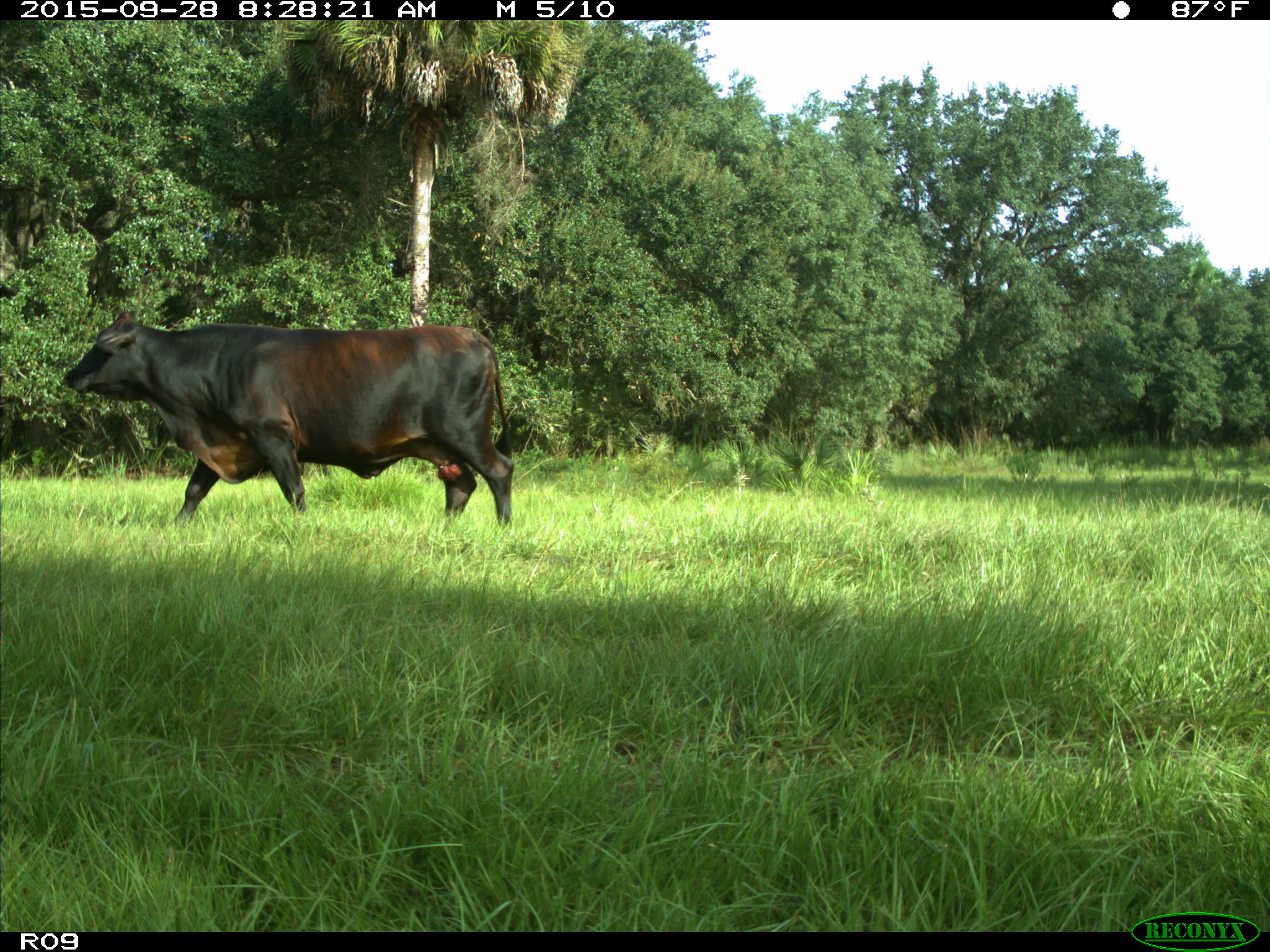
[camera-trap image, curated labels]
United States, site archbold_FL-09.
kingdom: Animalia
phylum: Chordata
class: Mammalia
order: Artiodactyla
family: Bovidae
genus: Bos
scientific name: Bos taurus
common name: domestic cow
Bos taurus (domestic cow).